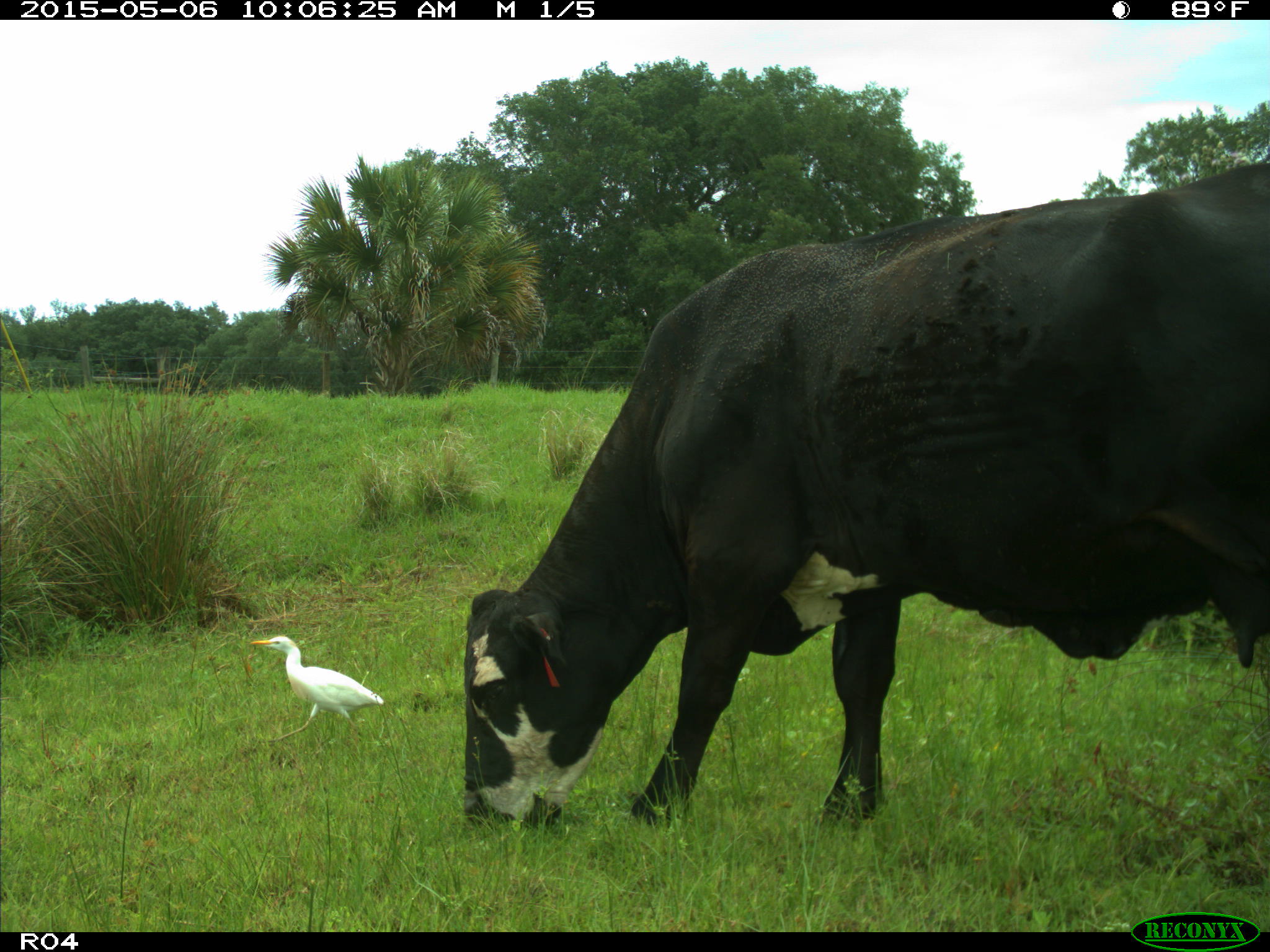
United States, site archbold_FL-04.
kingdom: Animalia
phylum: Chordata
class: Mammalia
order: Artiodactyla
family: Bovidae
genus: Bos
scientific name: Bos taurus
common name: domestic cow